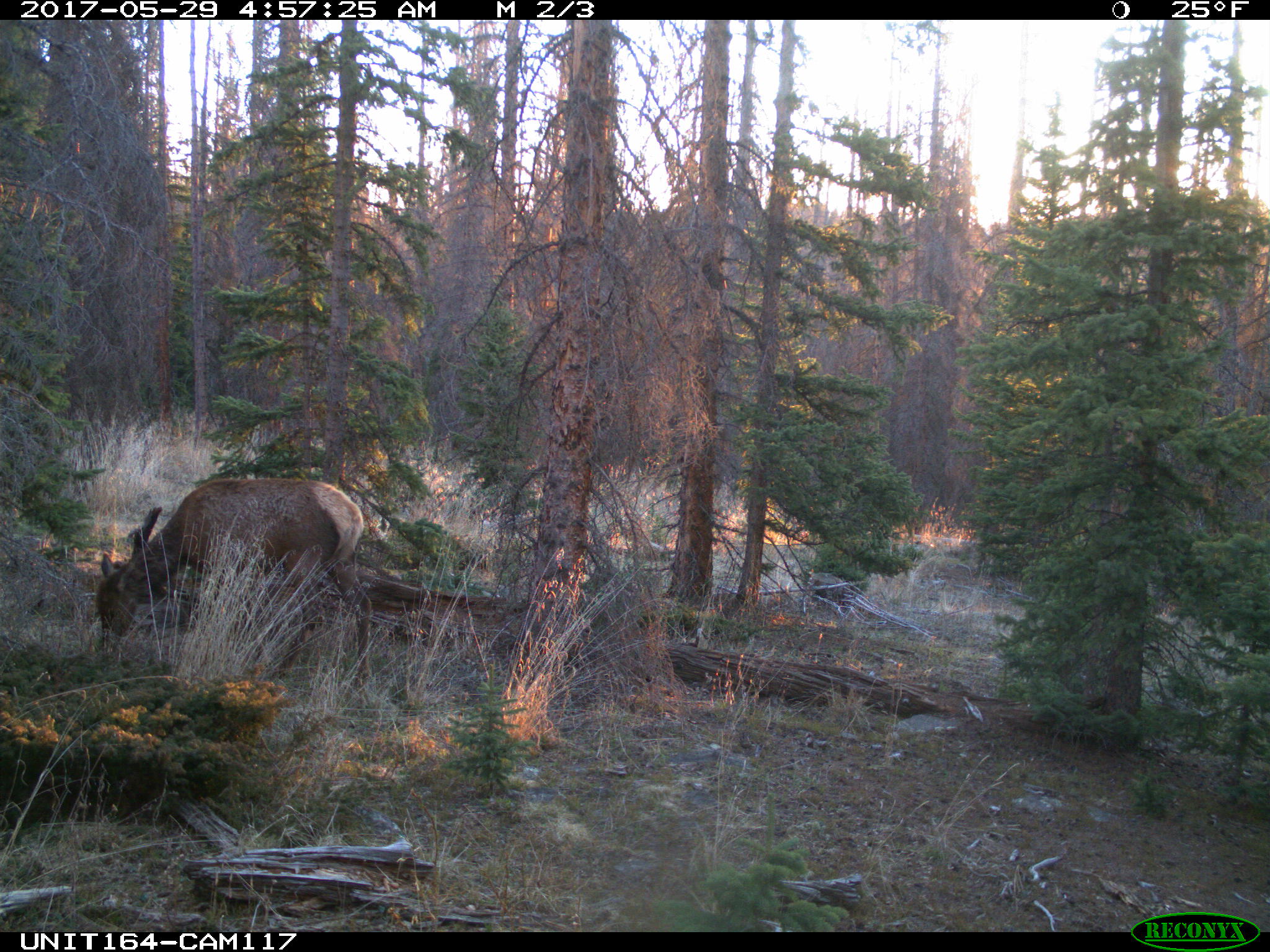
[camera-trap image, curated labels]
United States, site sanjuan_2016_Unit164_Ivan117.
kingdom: Animalia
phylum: Chordata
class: Mammalia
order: Artiodactyla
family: Cervidae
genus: Cervus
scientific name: Cervus elaphus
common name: red deer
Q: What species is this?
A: Cervus elaphus (red deer).